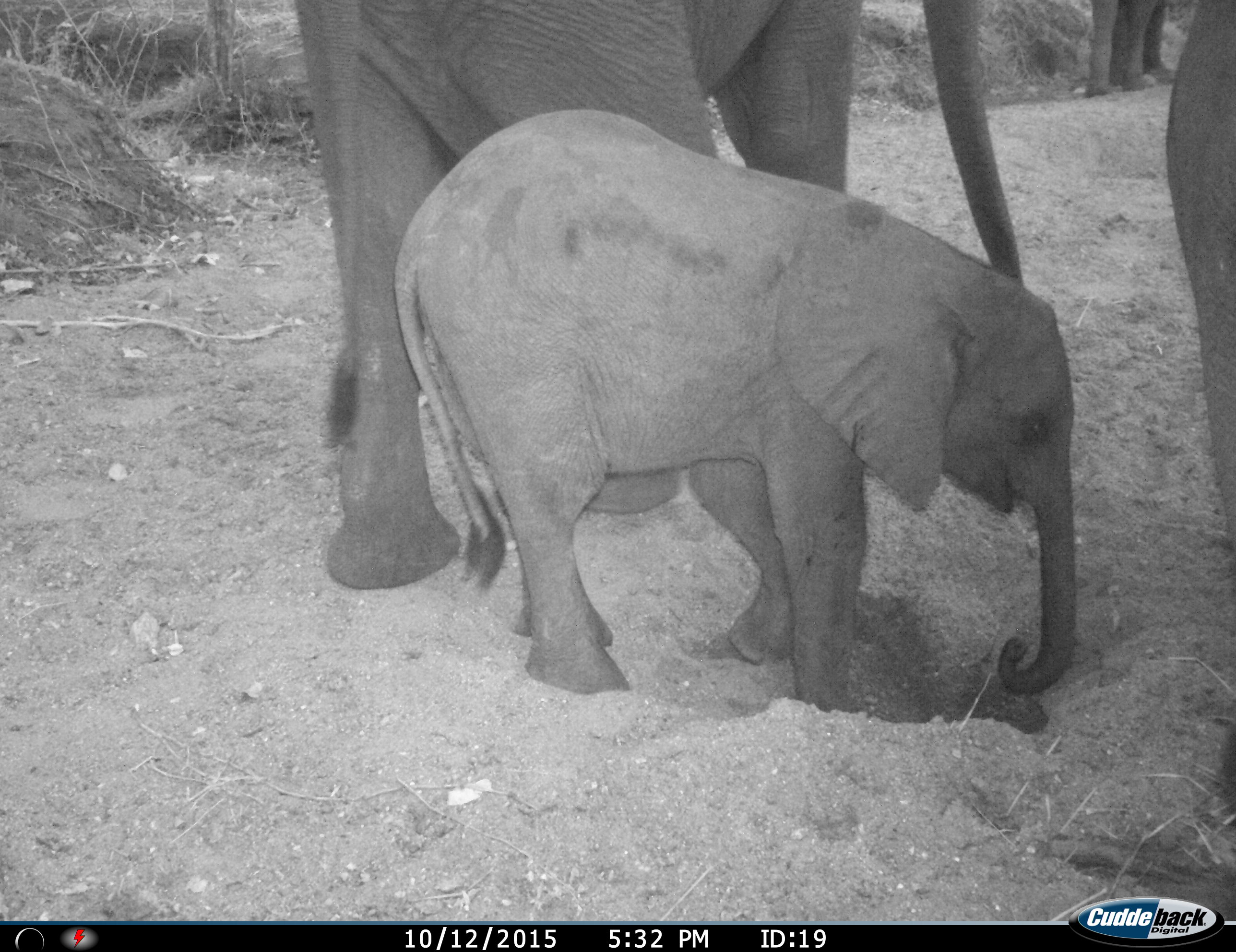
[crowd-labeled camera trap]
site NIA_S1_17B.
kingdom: Animalia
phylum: Chordata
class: Mammalia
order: Proboscidea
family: Elephantidae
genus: Loxodonta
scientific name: Loxodonta africana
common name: african bush elephant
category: elephant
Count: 4.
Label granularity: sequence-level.